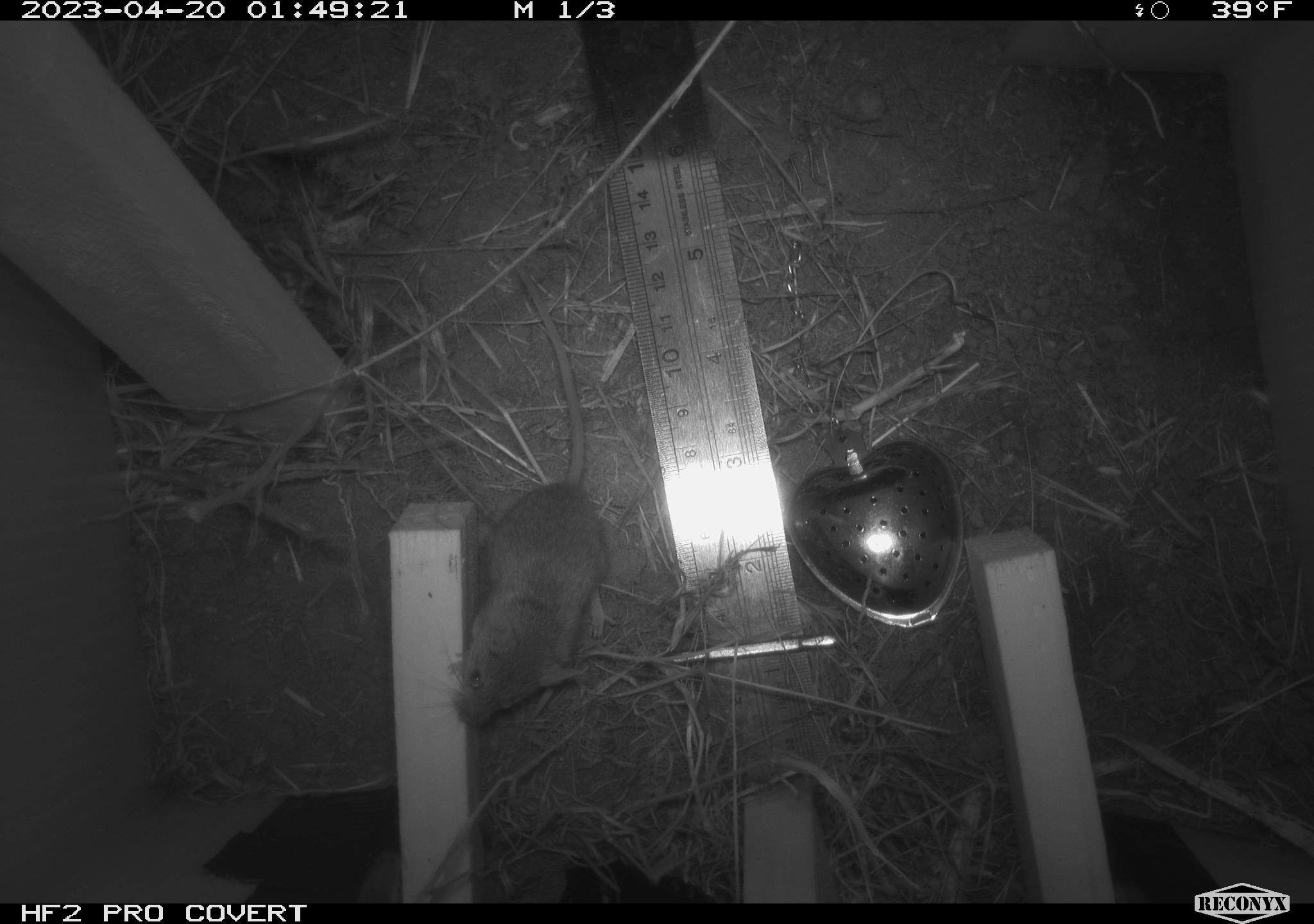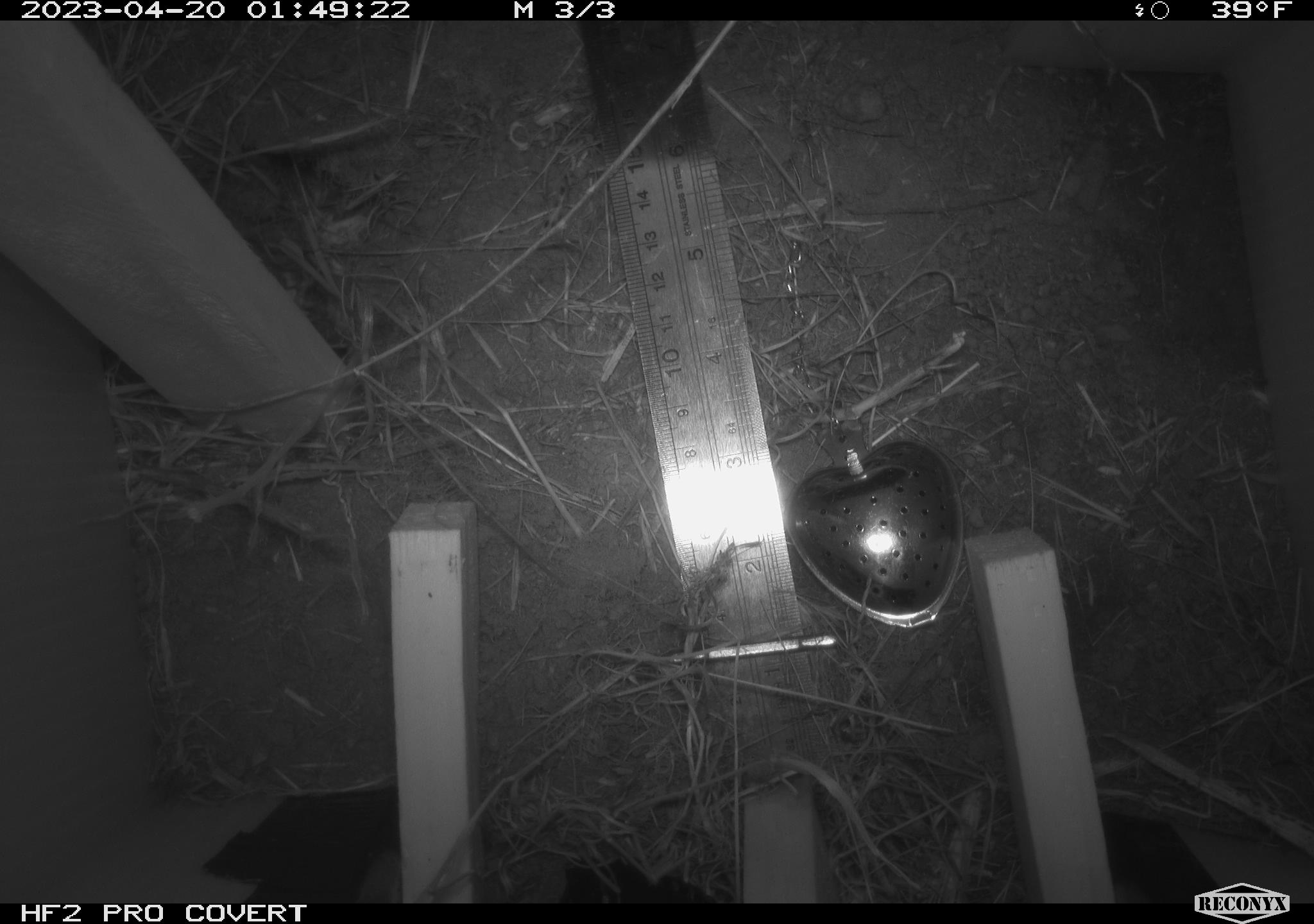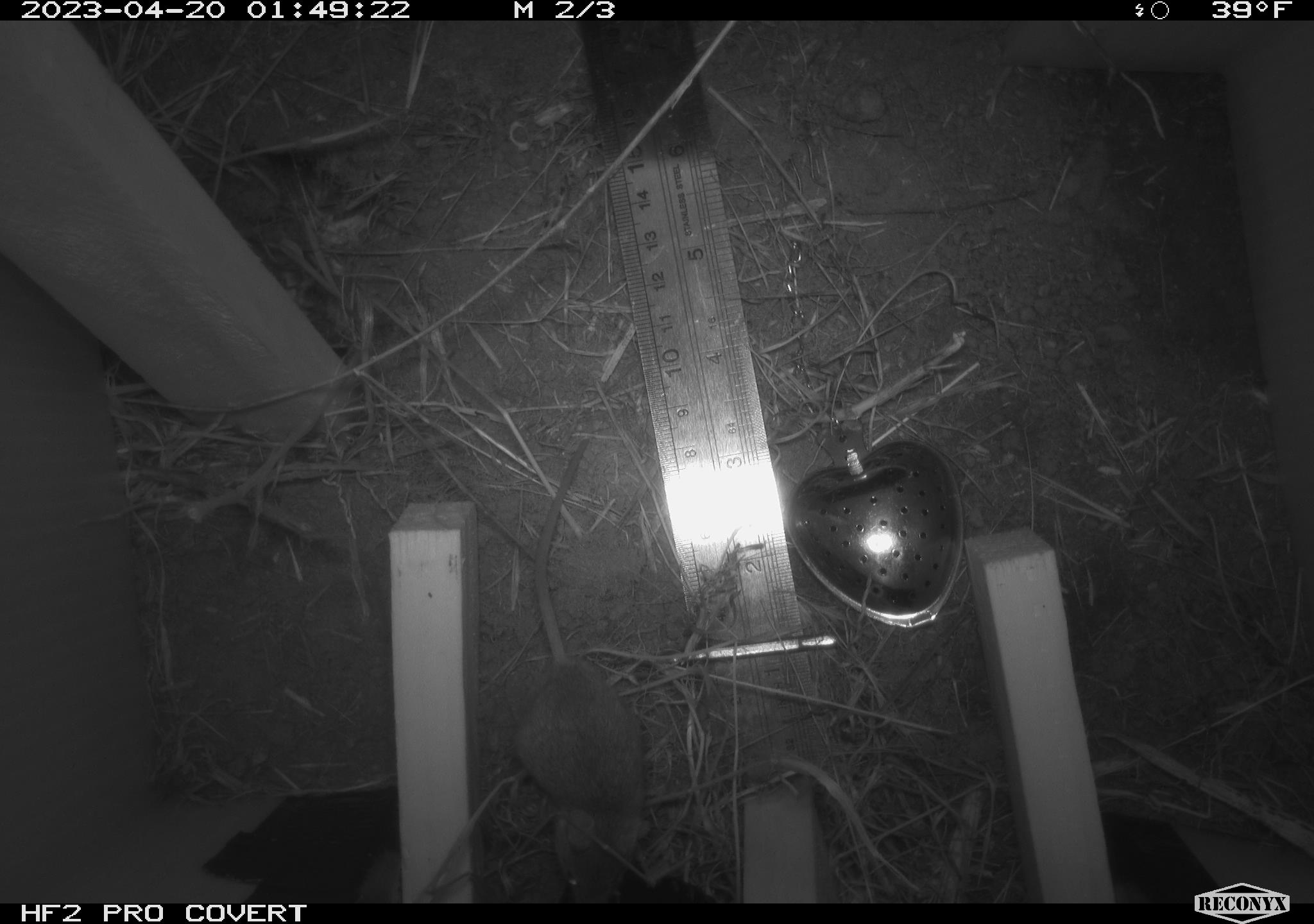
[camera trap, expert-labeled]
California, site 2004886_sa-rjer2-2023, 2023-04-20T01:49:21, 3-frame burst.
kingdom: Animalia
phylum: Chordata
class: Mammalia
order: Rodentia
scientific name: Rodentia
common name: mouse species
Mouse species (Rodentia).